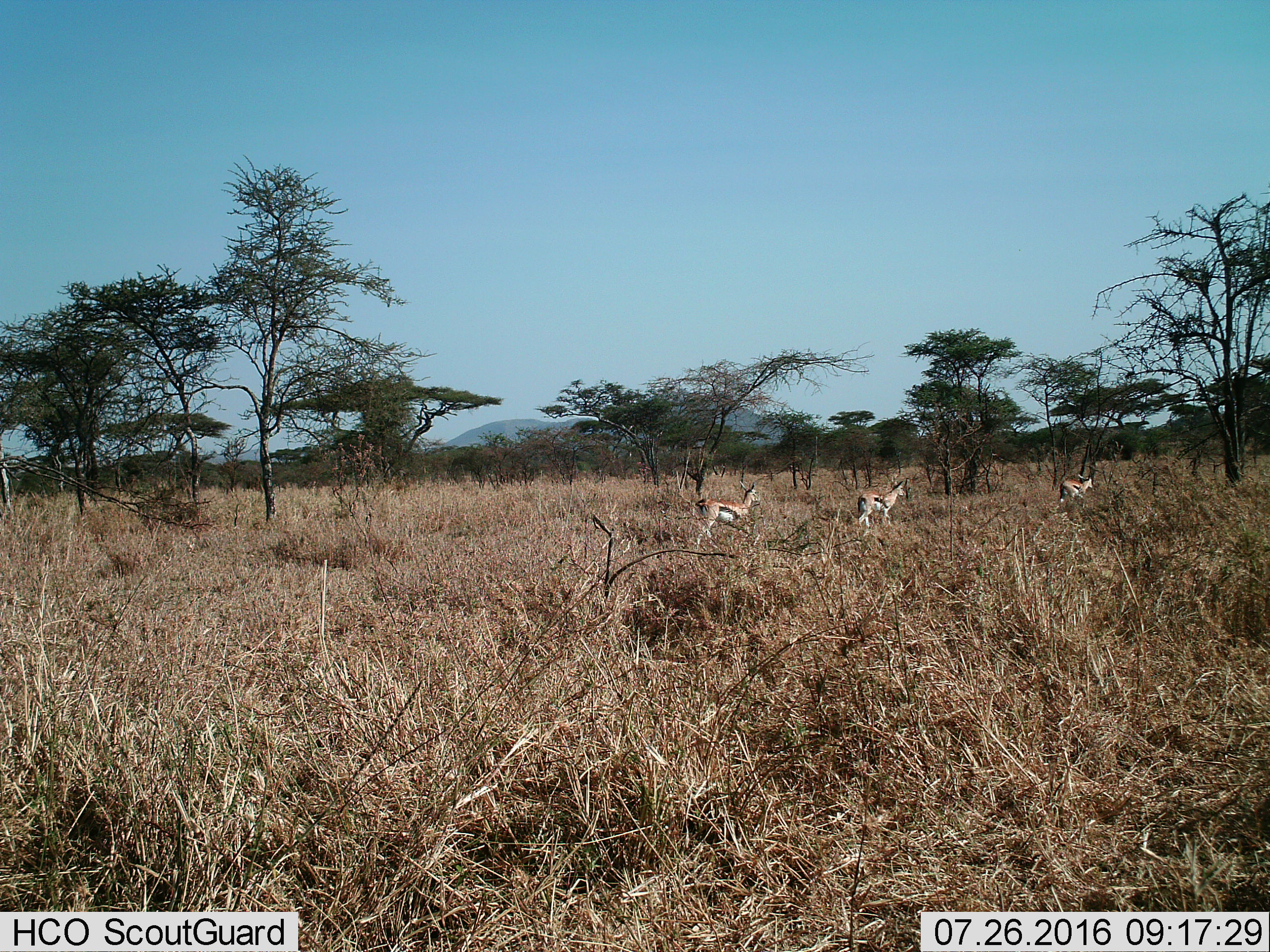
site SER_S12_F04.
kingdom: Animalia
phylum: Chordata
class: Mammalia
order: Artiodactyla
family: Bovidae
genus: Eudorcas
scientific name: Eudorcas thomsonii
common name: thomson's gazelle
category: gazellethomsons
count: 3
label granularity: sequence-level